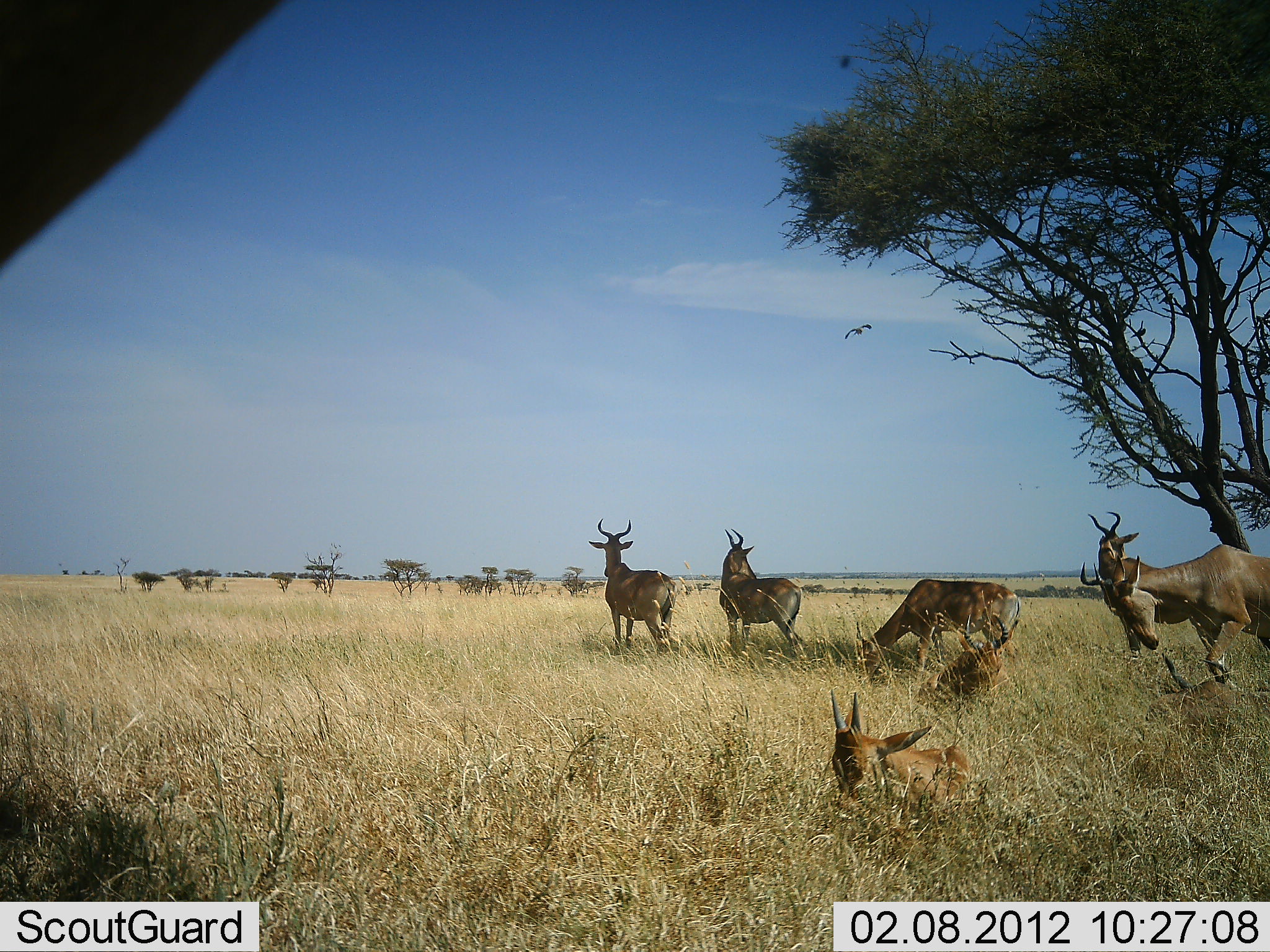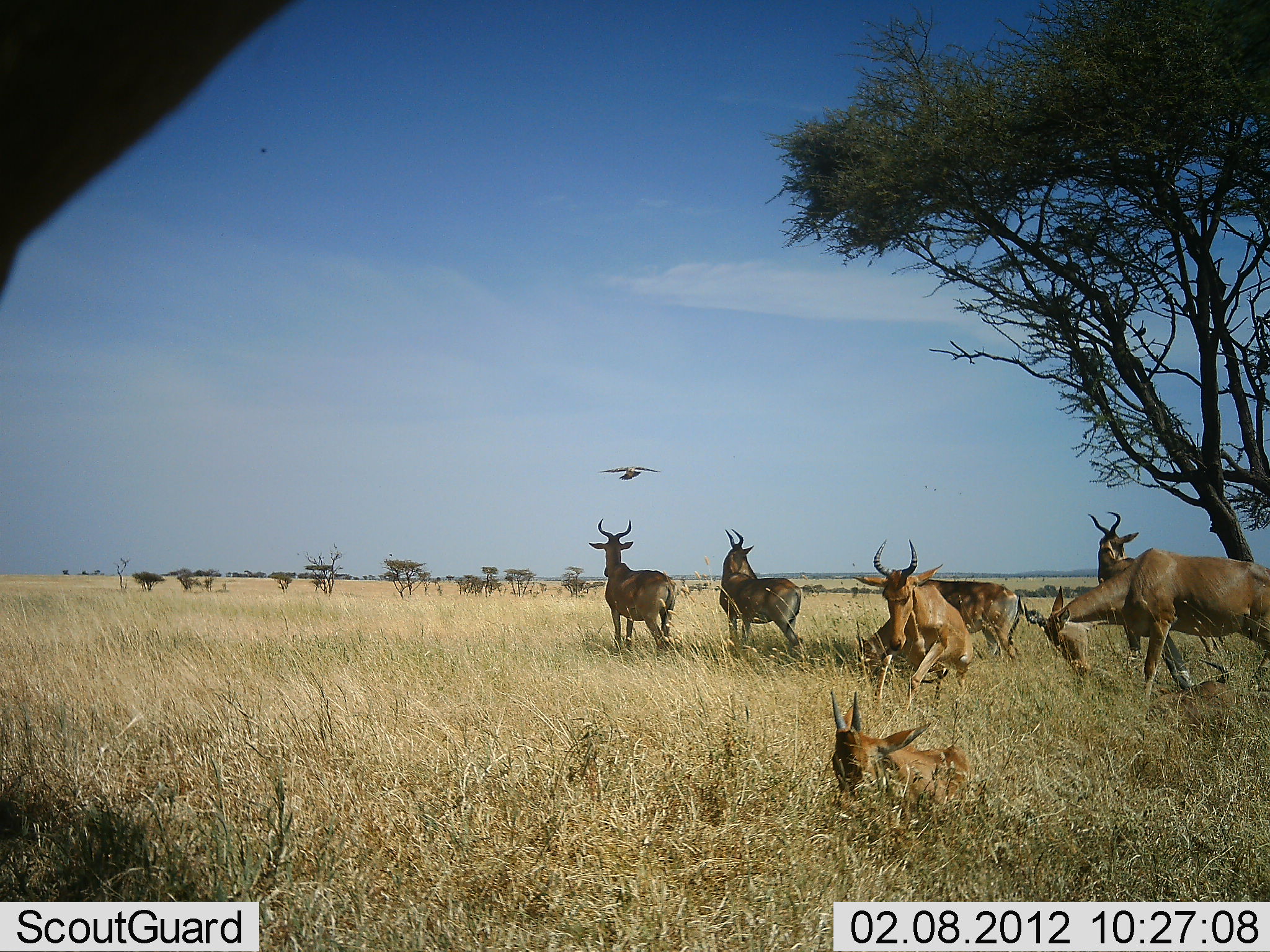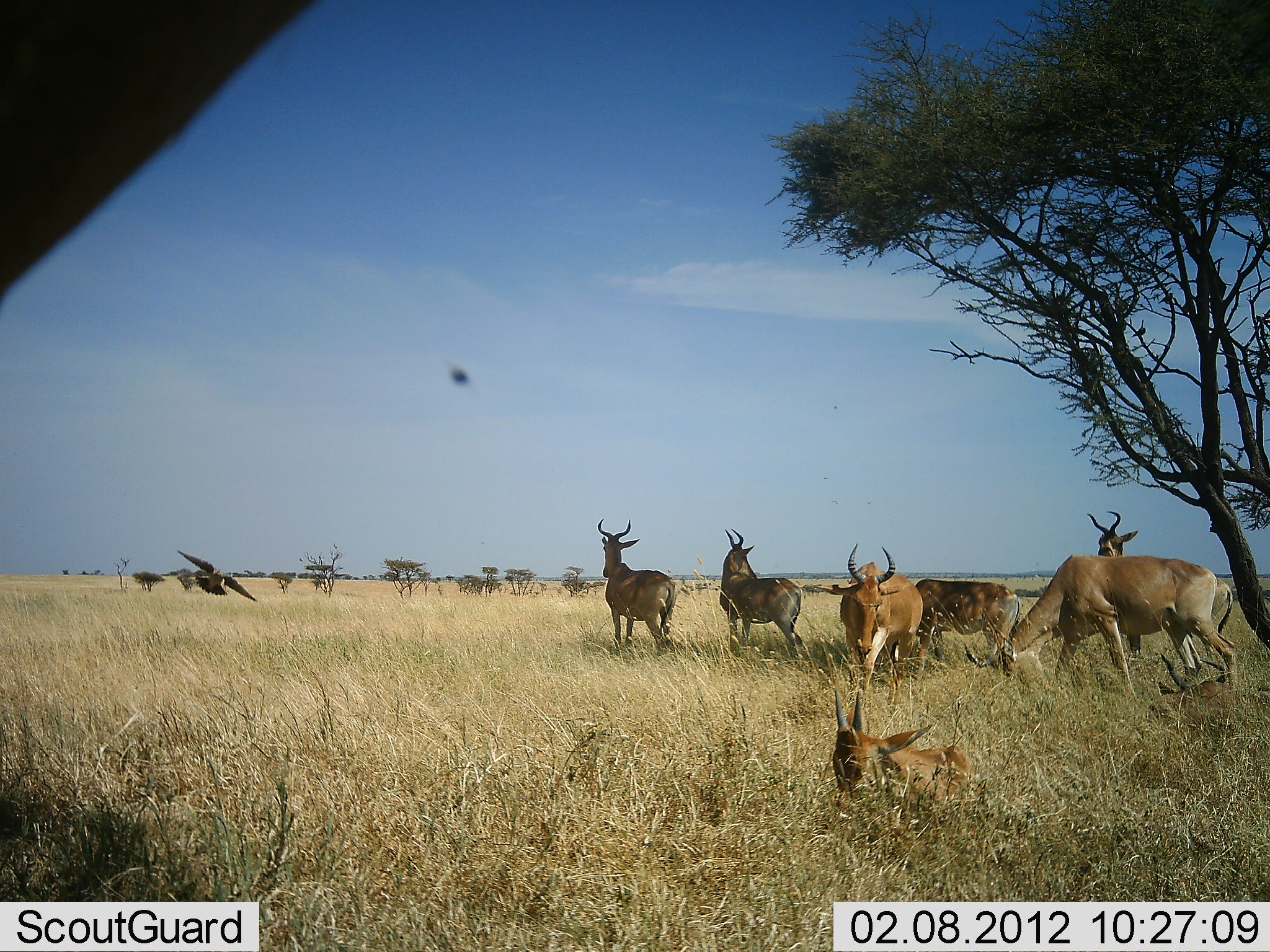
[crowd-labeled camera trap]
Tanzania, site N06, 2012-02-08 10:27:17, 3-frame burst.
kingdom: Animalia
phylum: Chordata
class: Mammalia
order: Artiodactyla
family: Bovidae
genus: Alcelaphus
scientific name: Alcelaphus buselaphus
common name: hartebeest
Hartebeest (Alcelaphus buselaphus), count 7. Behavior (volunteer vote fractions): standing 93%, resting 86%, moving 36%, interacting 43%. Young present (vote fraction): 29%. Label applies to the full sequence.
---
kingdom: Animalia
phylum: Chordata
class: Aves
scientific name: Aves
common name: bird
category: otherbird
Otherbird (bird) (Aves), count 1. Behavior (volunteer vote fractions): standing 0%, resting 10%, moving 100%, interacting 0%. Young present (vote fraction): 0%. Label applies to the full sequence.